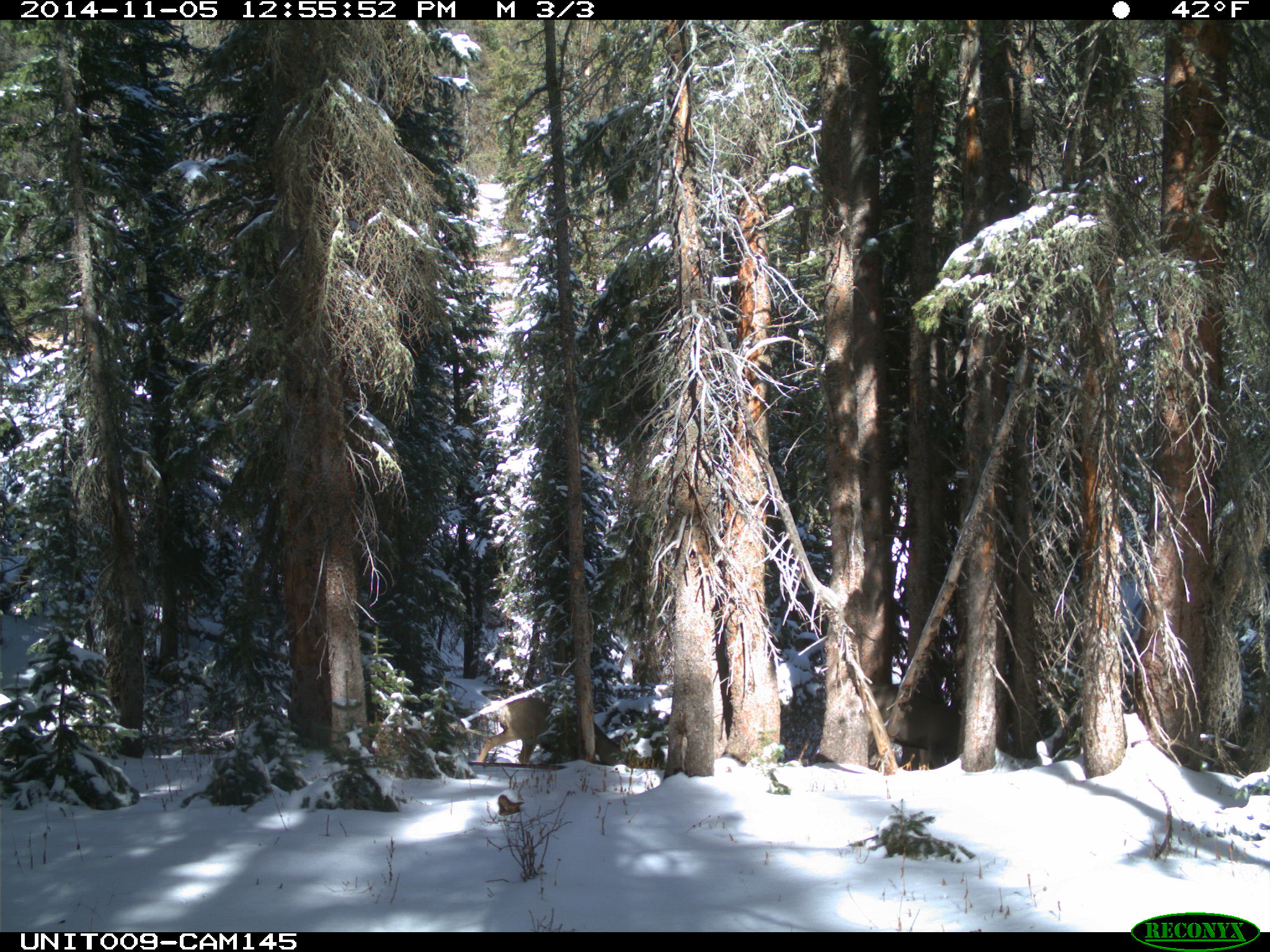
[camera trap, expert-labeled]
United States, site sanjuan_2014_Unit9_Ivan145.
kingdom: Animalia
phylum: Chordata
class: Mammalia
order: Artiodactyla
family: Cervidae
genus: Odocoileus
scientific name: Odocoileus hemionus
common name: mule deer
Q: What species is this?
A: Odocoileus hemionus (mule deer).